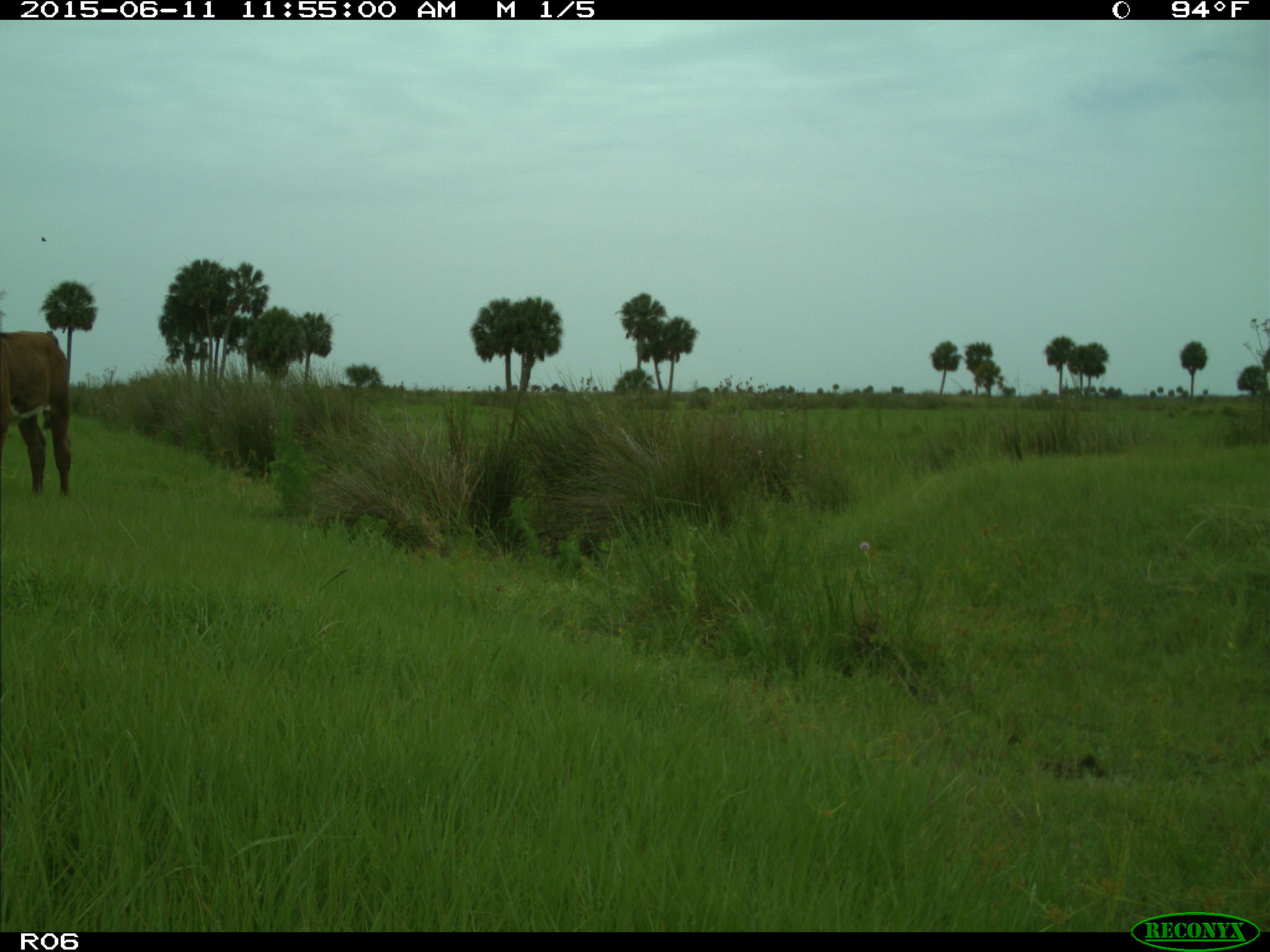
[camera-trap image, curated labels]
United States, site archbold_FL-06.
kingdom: Animalia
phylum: Chordata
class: Mammalia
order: Artiodactyla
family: Bovidae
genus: Bos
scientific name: Bos taurus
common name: domestic cow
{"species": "Bos taurus (domestic cow)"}